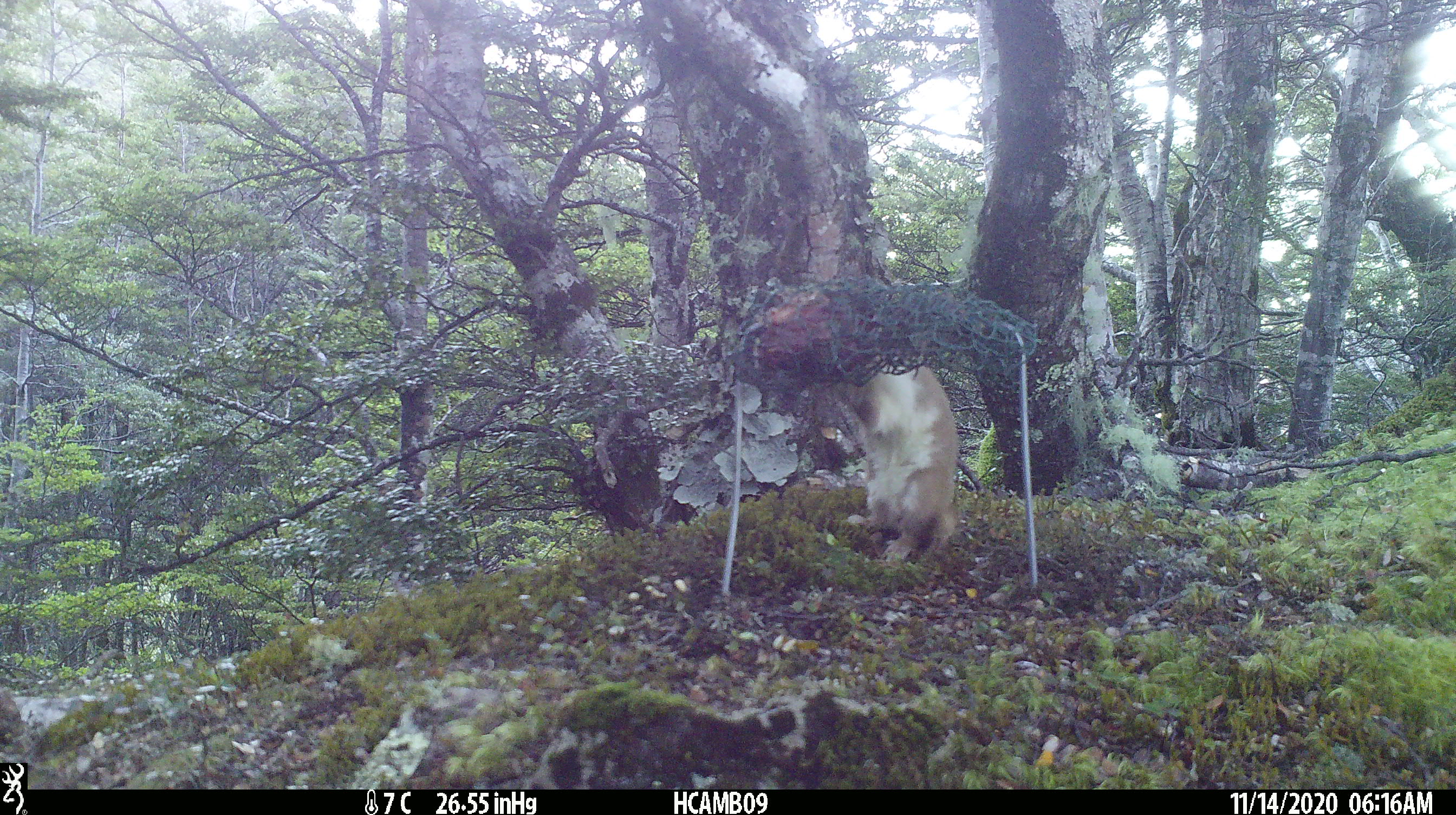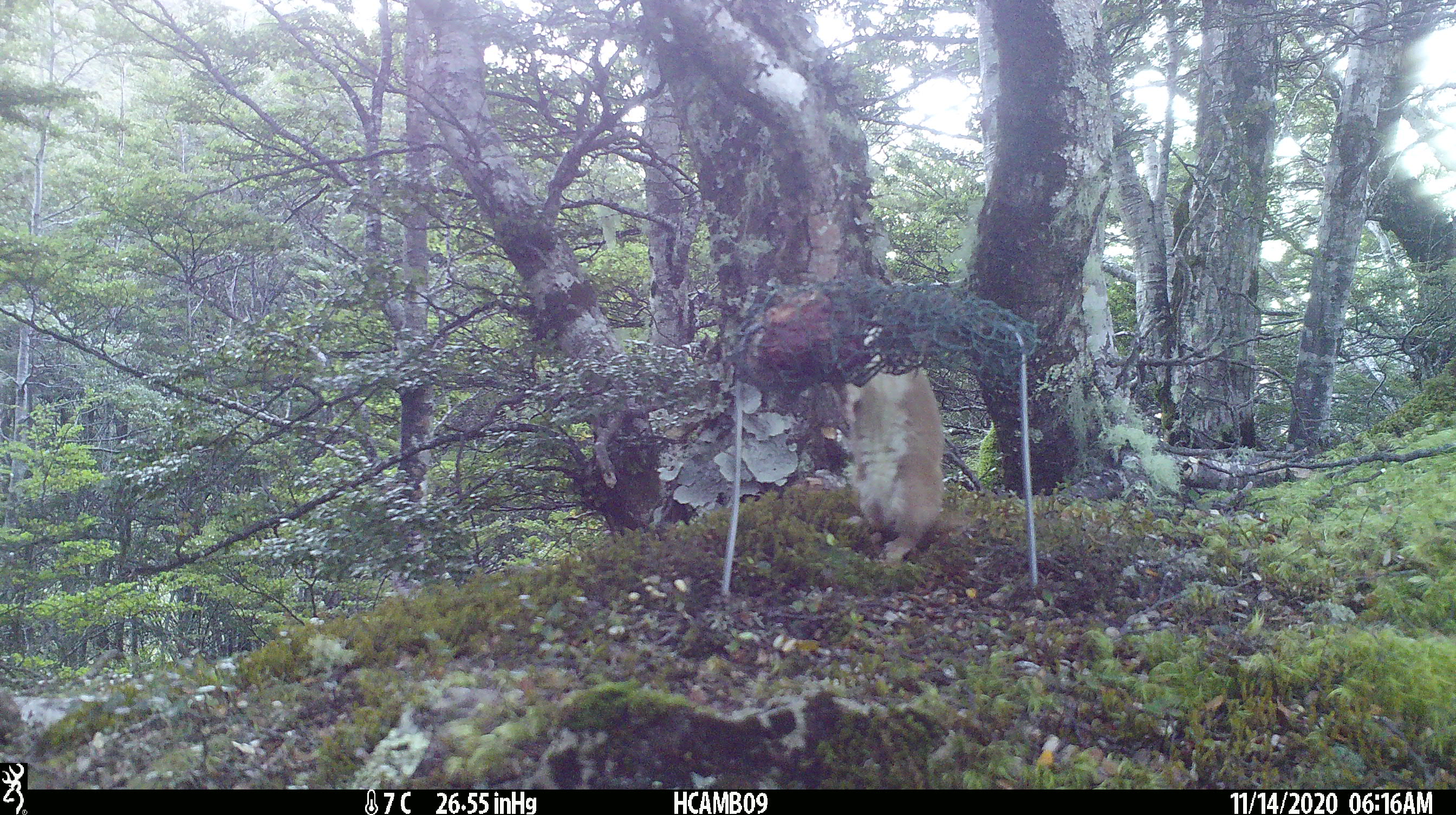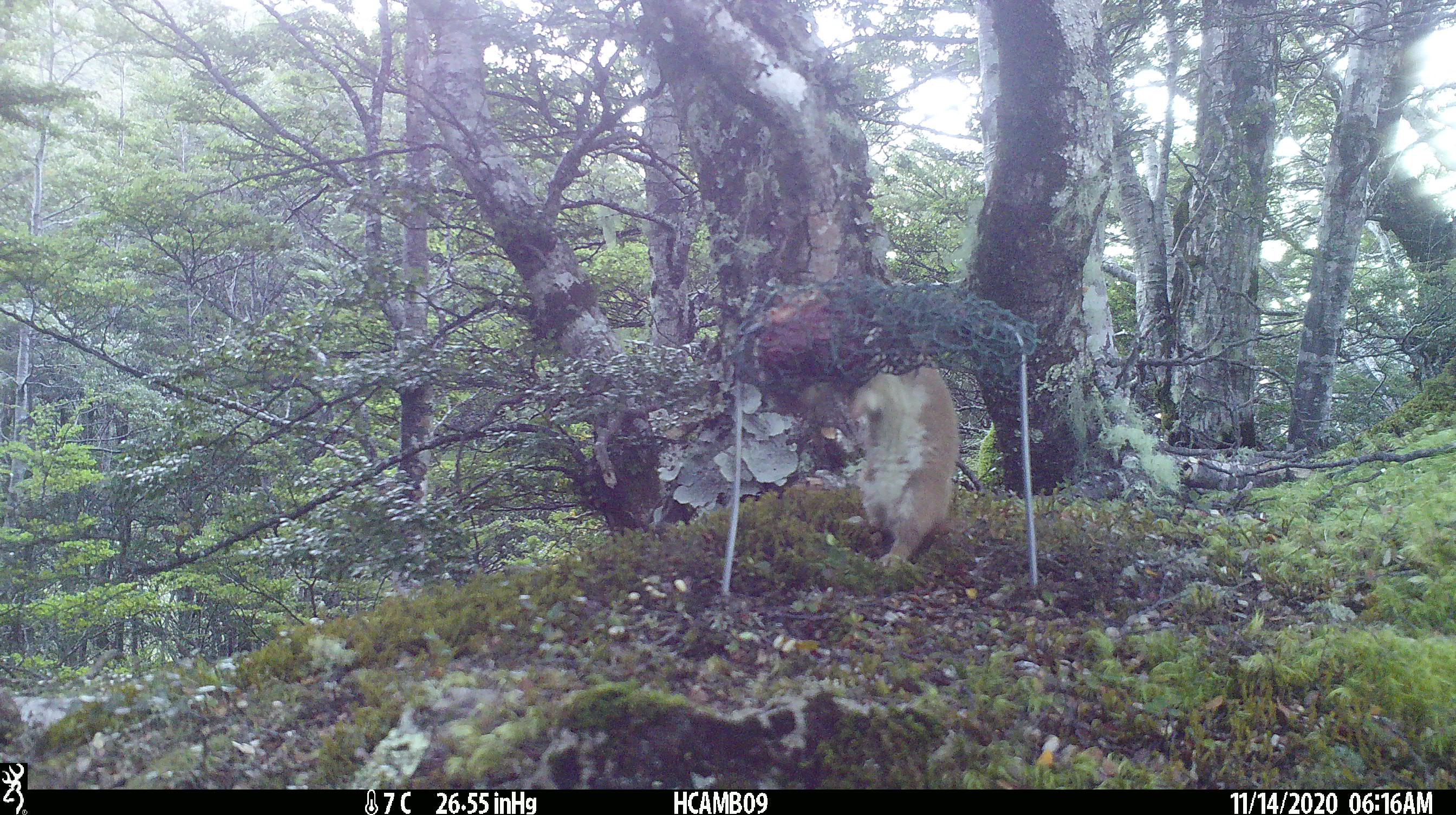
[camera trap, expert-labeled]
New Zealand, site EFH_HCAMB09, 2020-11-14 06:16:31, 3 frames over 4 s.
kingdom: Animalia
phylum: Chordata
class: Mammalia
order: Carnivora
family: Mustelidae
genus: Mustela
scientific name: Mustela nivalis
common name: least weasel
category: weasel